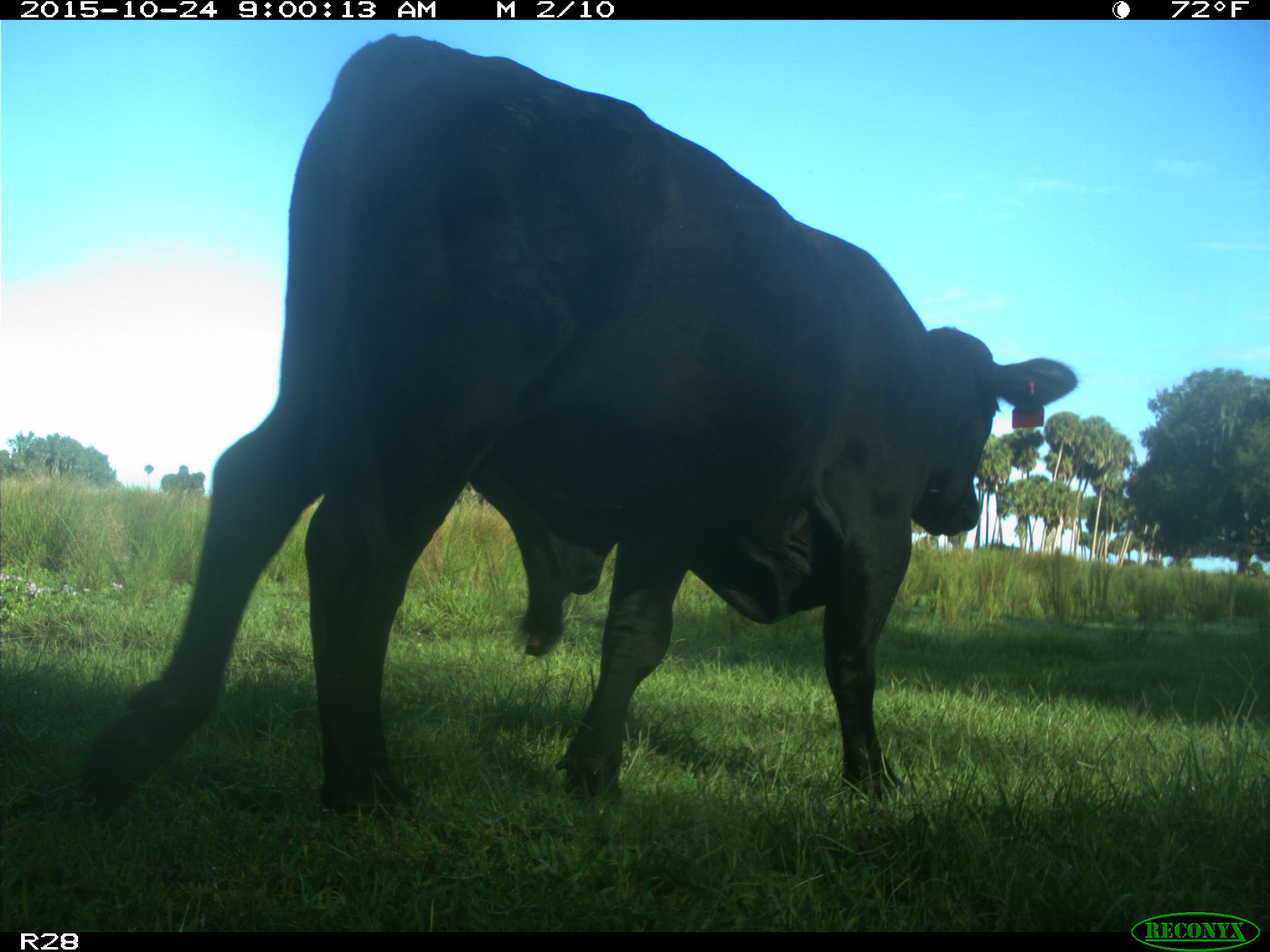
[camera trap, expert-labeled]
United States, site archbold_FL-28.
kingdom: Animalia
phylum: Chordata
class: Mammalia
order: Artiodactyla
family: Bovidae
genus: Bos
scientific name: Bos taurus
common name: domestic cow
Bos taurus (domestic cow).